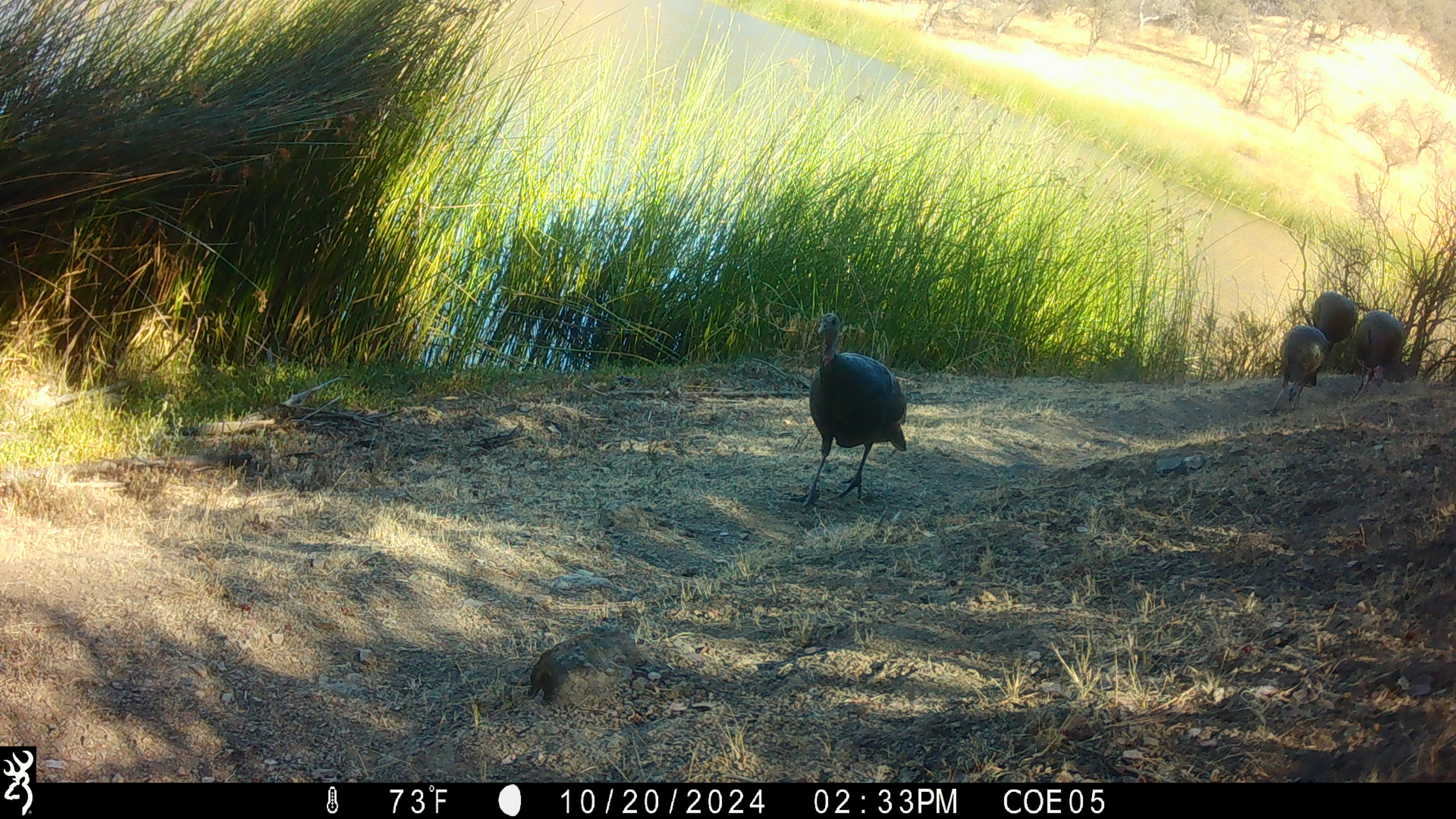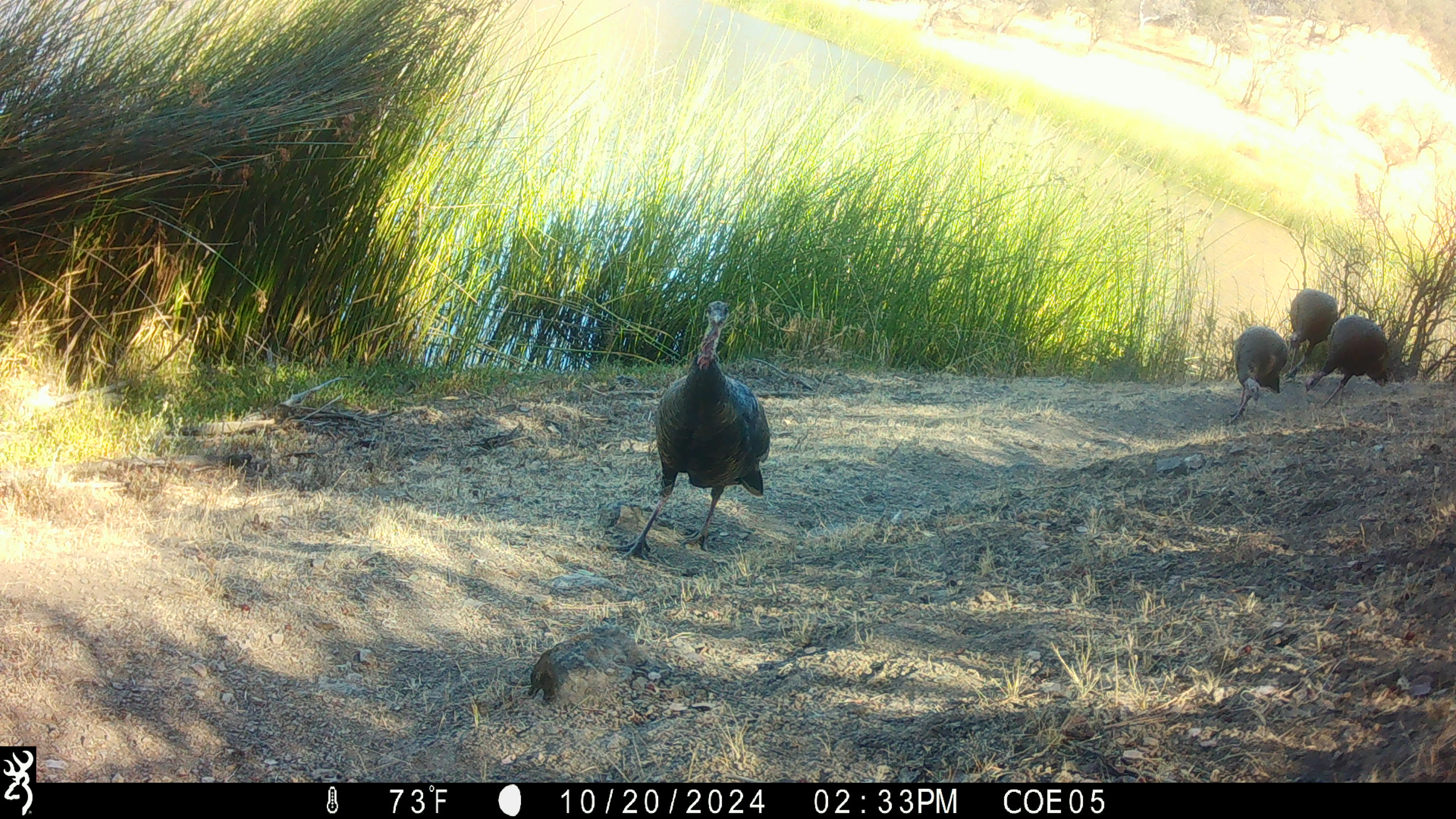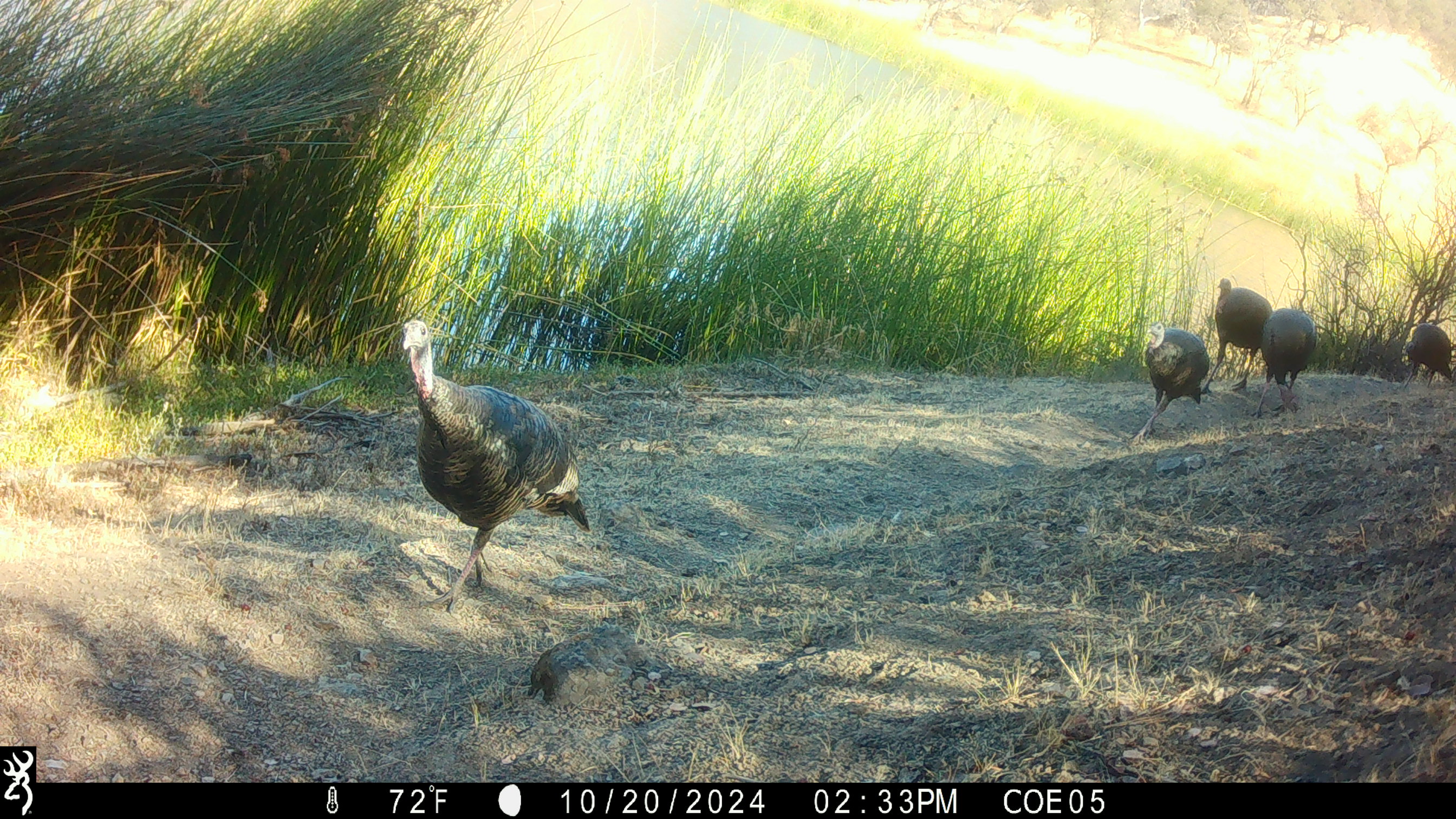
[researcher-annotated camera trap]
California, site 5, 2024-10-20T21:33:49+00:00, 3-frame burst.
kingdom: Animalia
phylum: Chordata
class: Aves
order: Galliformes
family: Phasianidae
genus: Meleagris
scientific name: Meleagris gallopavo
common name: turkey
Turkey (Meleagris gallopavo).